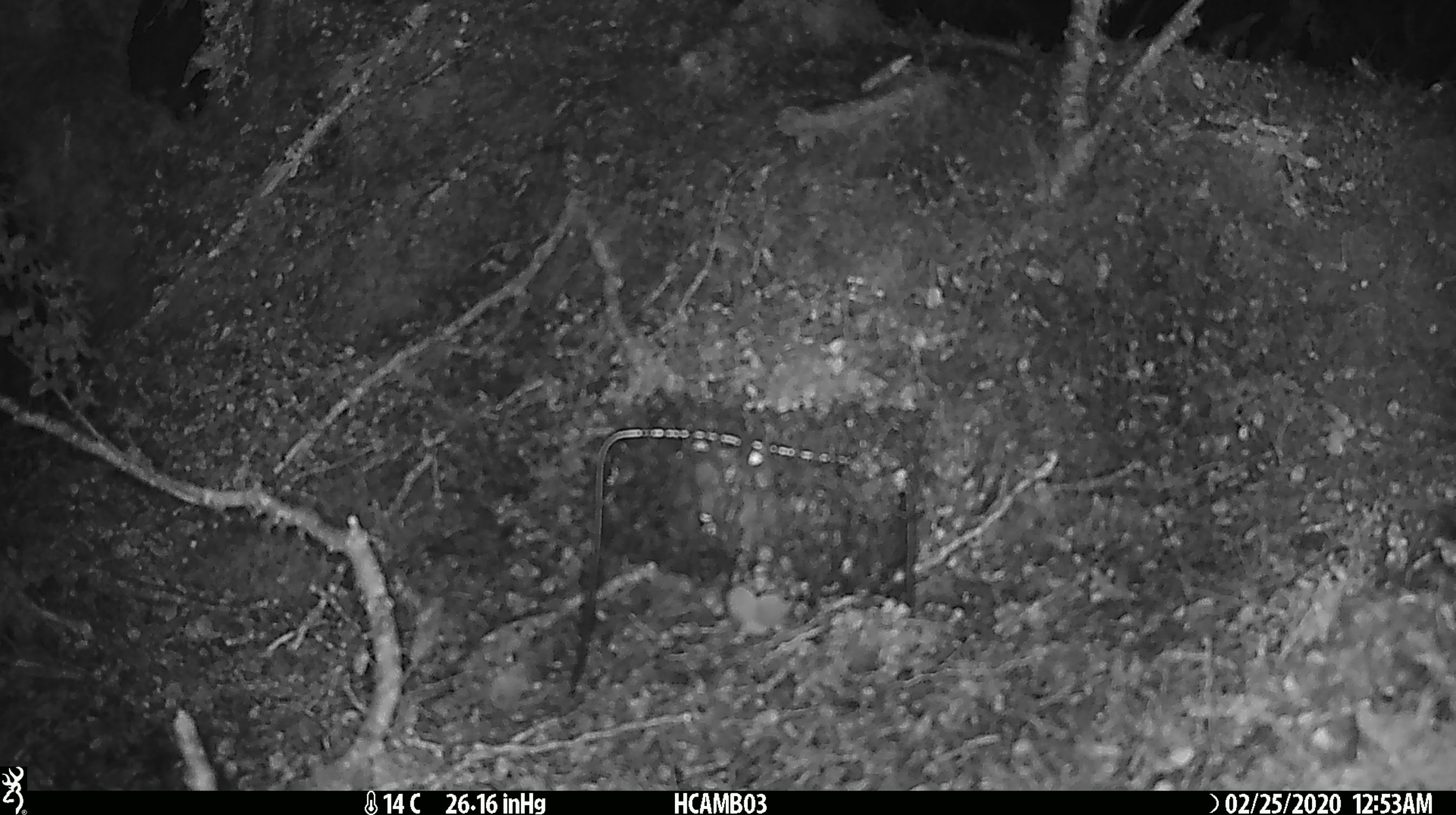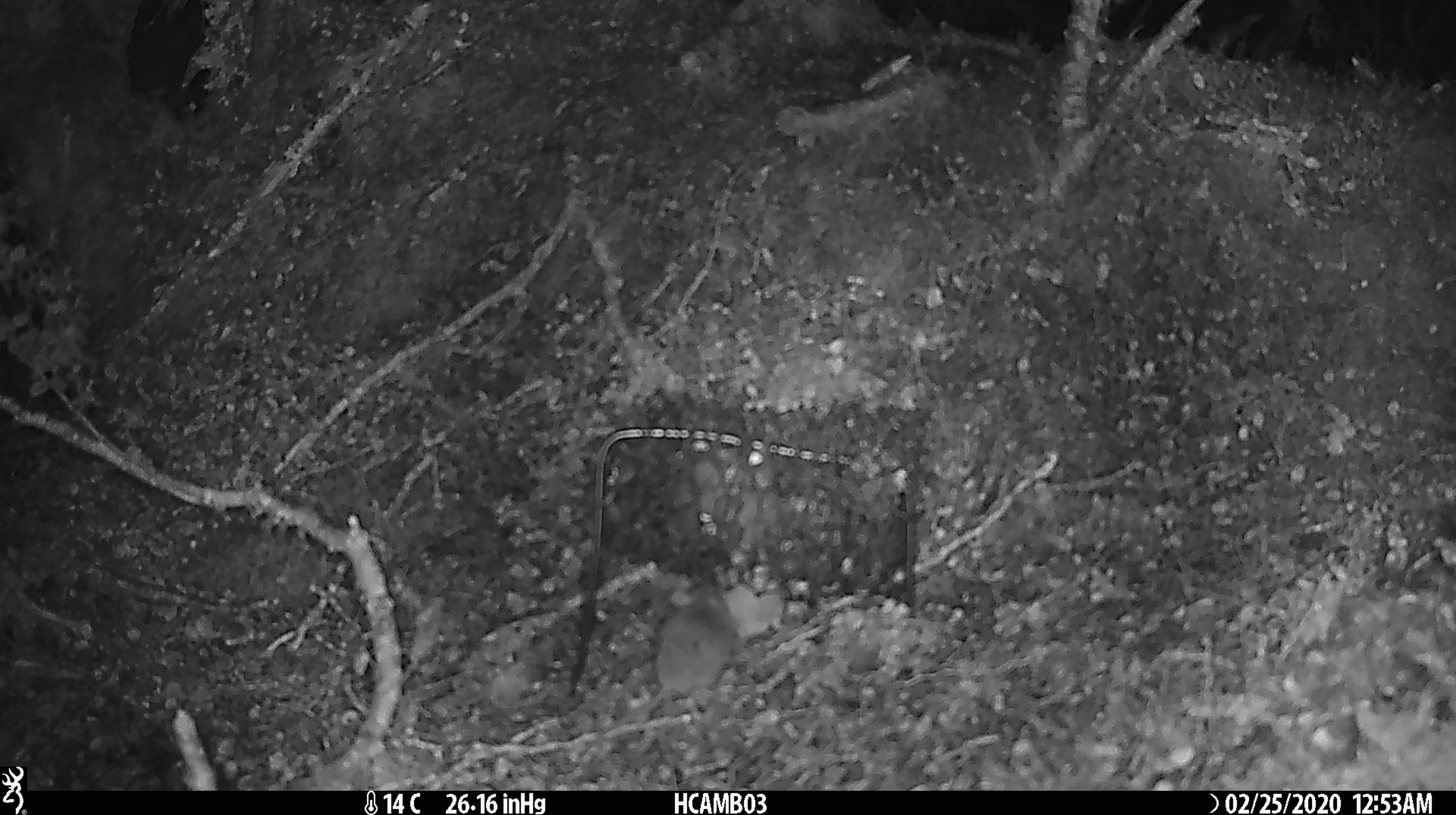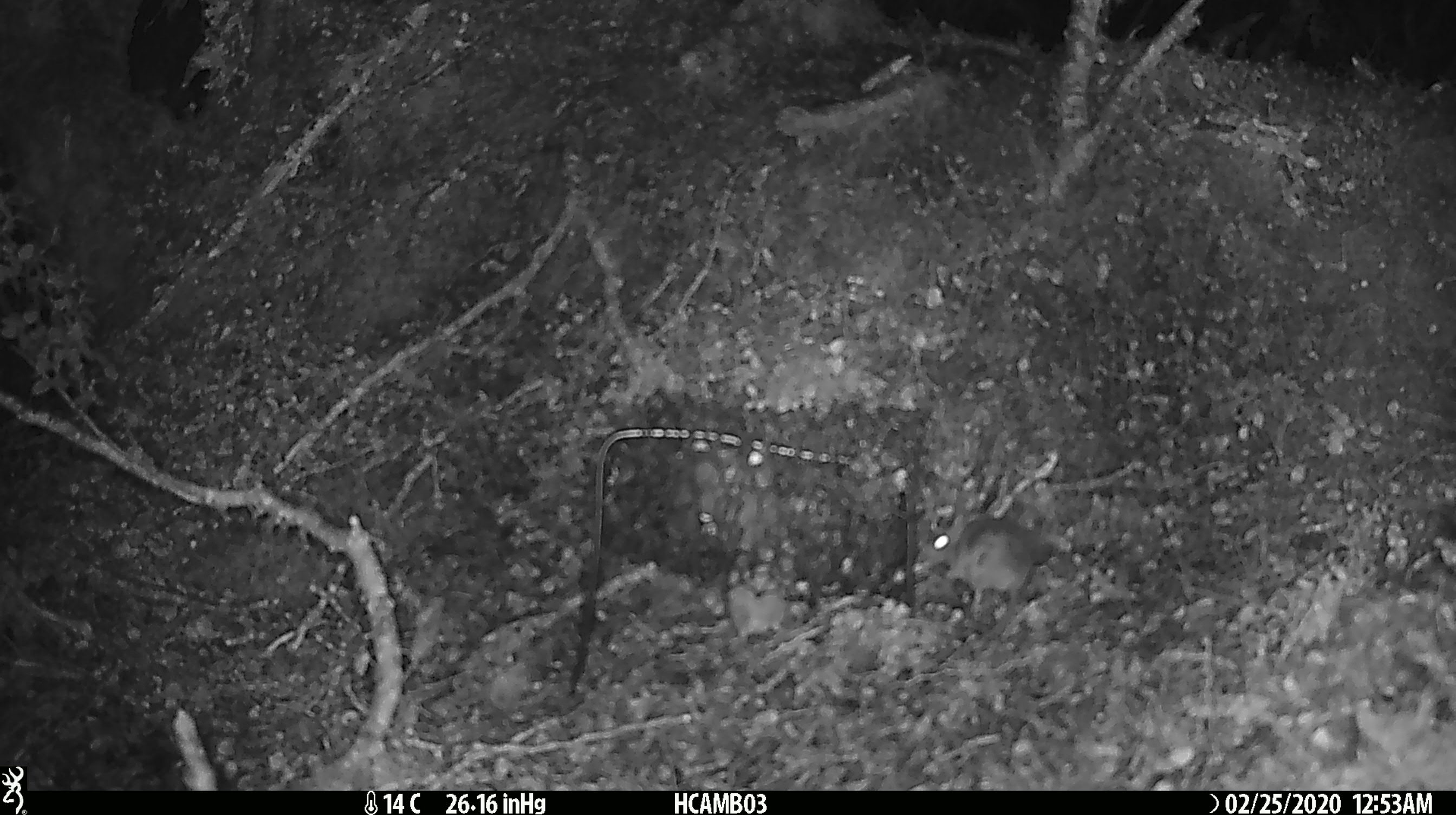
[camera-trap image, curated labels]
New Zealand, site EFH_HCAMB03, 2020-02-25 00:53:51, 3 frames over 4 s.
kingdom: Animalia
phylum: Chordata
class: Mammalia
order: Rodentia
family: Muridae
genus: Mus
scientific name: Mus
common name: mouse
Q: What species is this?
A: Mouse (Mus).